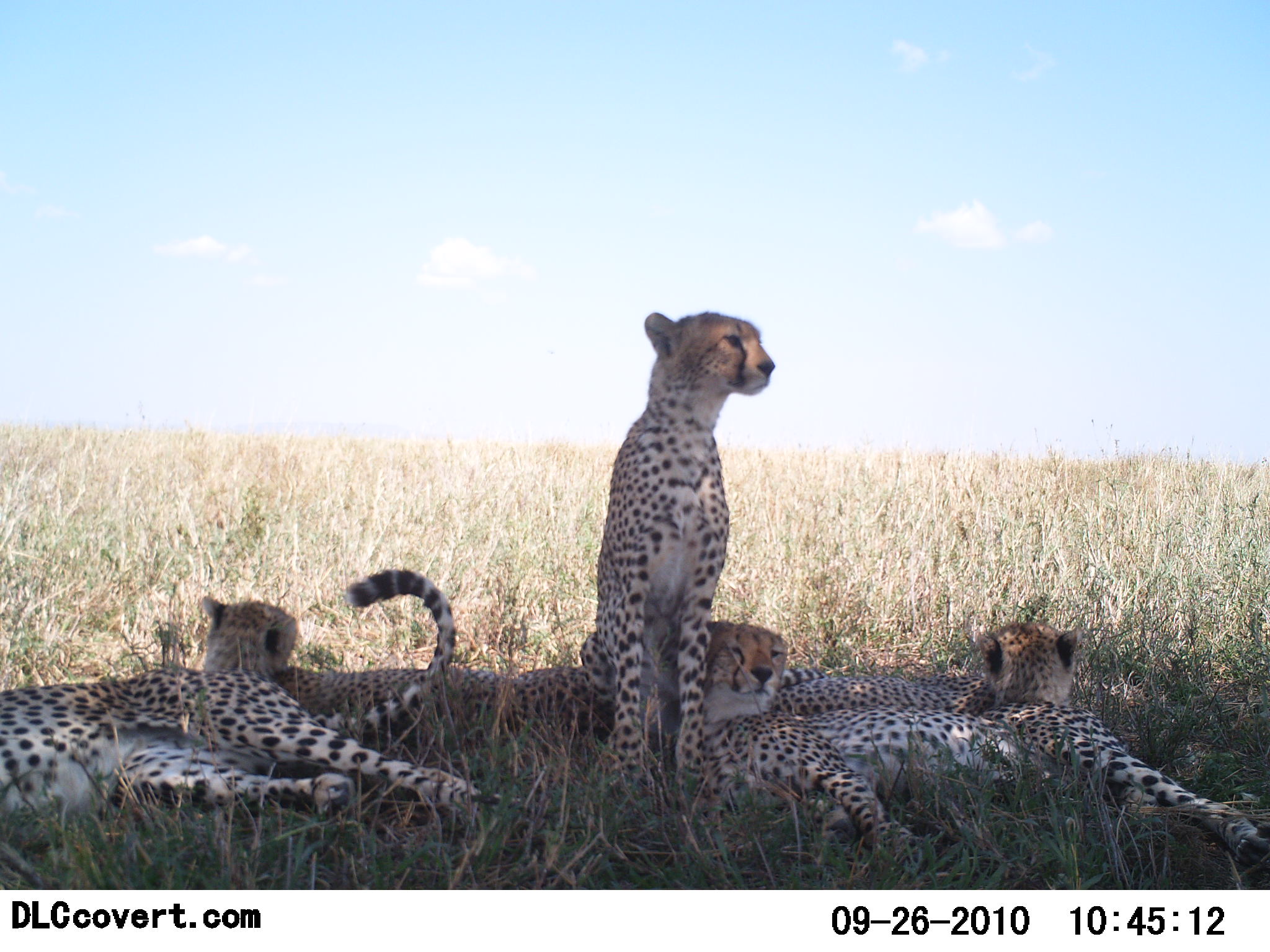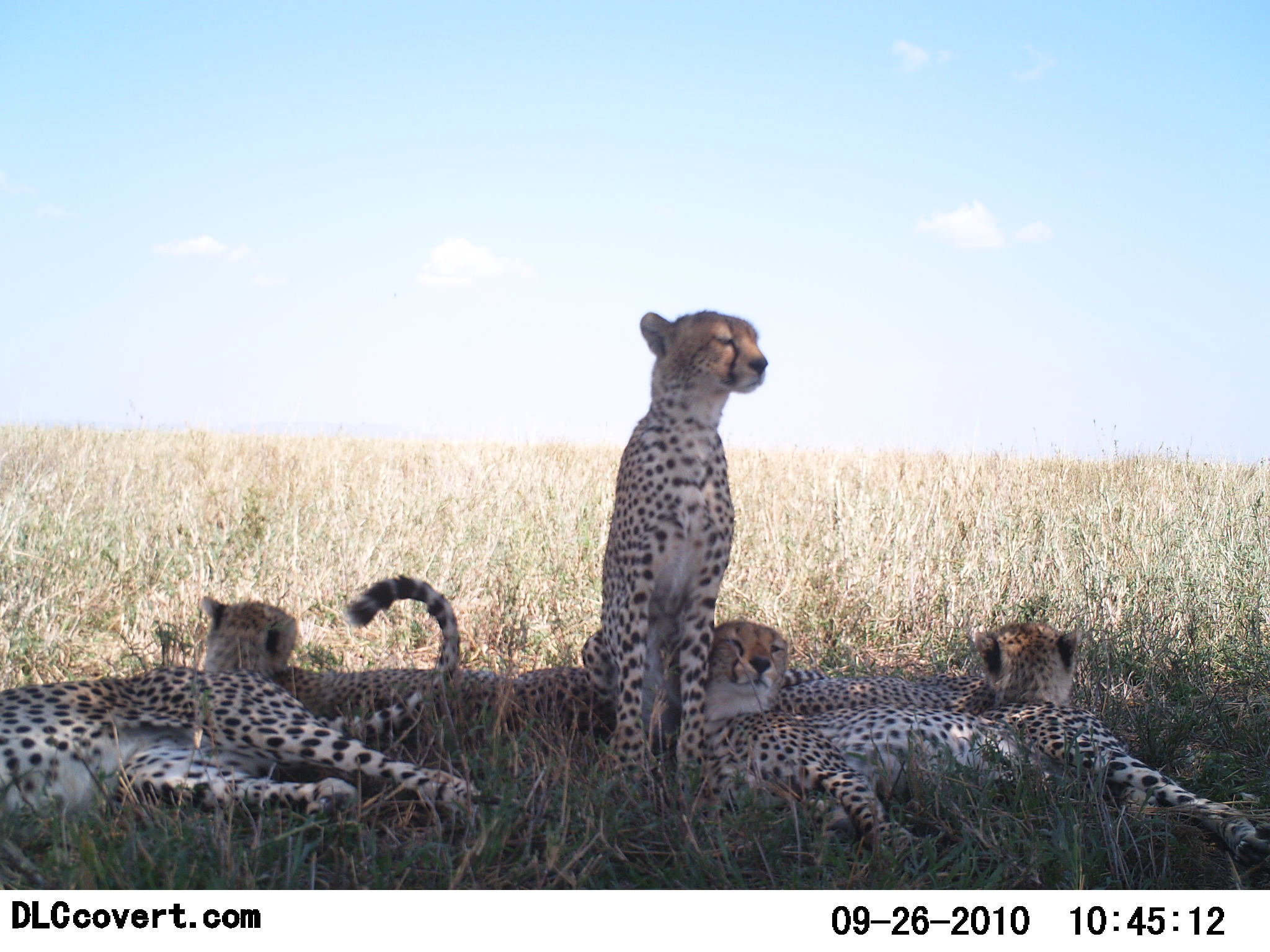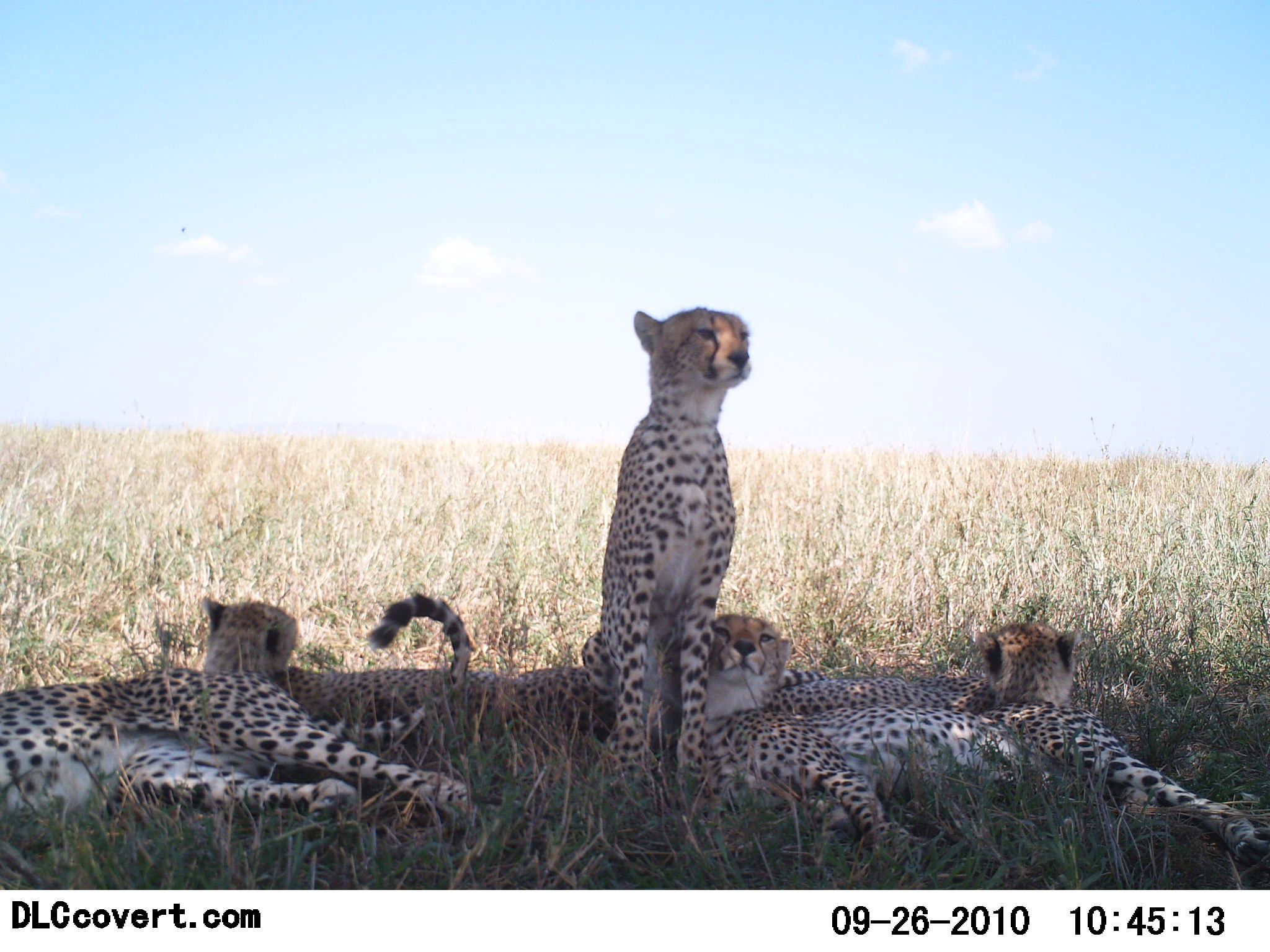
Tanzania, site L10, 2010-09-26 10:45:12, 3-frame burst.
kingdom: Animalia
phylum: Chordata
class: Mammalia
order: Carnivora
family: Felidae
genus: Acinonyx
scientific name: Acinonyx jubatus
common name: cheetah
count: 5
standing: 22%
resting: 100%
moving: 0%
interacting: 28%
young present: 17%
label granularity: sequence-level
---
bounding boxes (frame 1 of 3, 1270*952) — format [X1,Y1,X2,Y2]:
animal: [0,570,481,828]; [692,706,1268,883]; [578,311,776,781]; [199,595,513,778]; [507,620,789,758]; [774,620,1083,723]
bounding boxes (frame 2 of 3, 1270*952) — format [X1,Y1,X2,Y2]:
animal: [0,574,486,835]; [705,703,1270,886]; [580,310,770,785]; [198,594,515,759]; [518,619,791,752]; [781,620,1085,720]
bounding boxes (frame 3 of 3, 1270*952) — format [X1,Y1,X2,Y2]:
animal: [0,591,479,843]; [709,700,1269,883]; [579,307,753,790]; [197,596,514,757]; [510,612,793,746]; [768,620,1086,715]